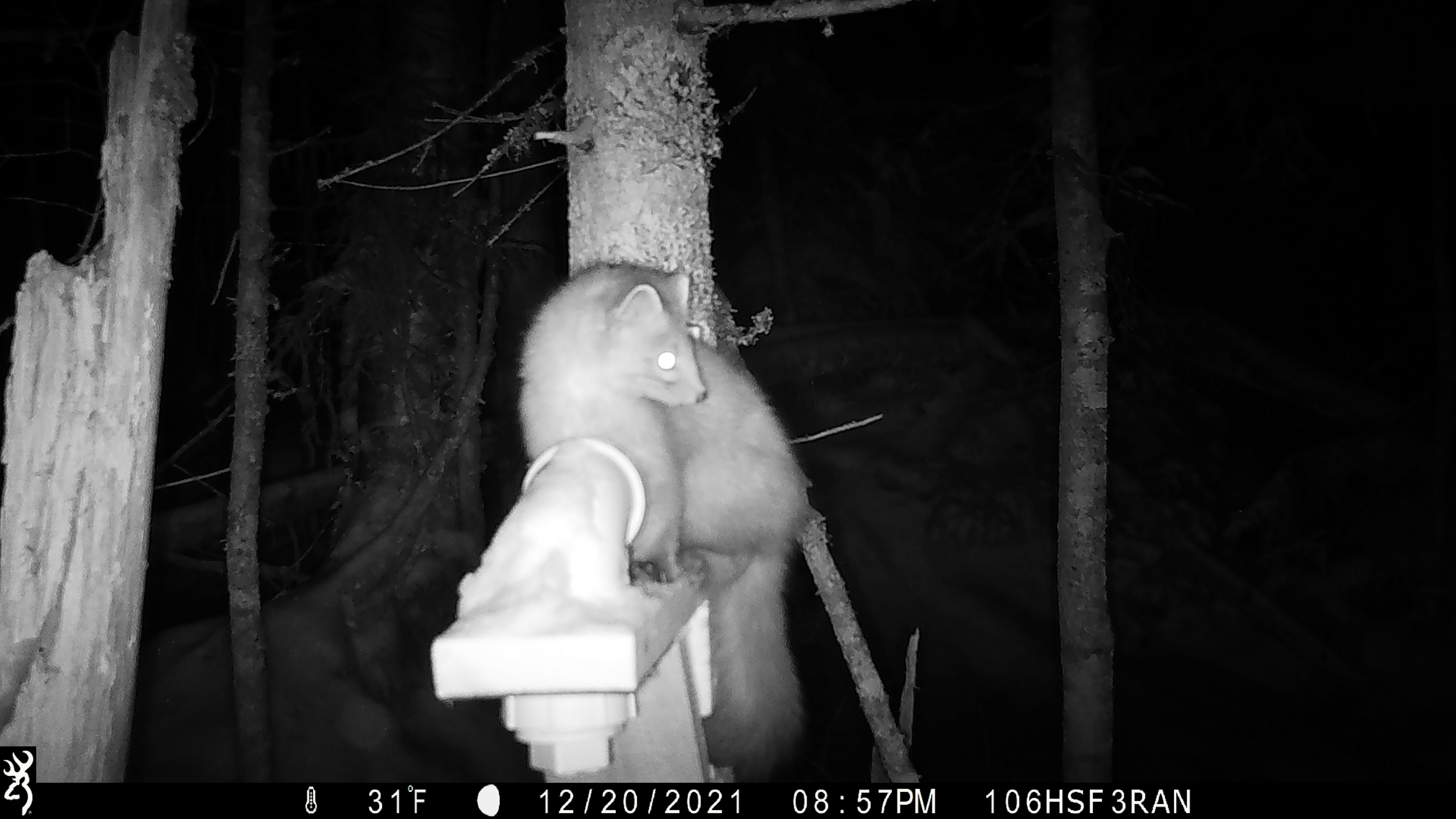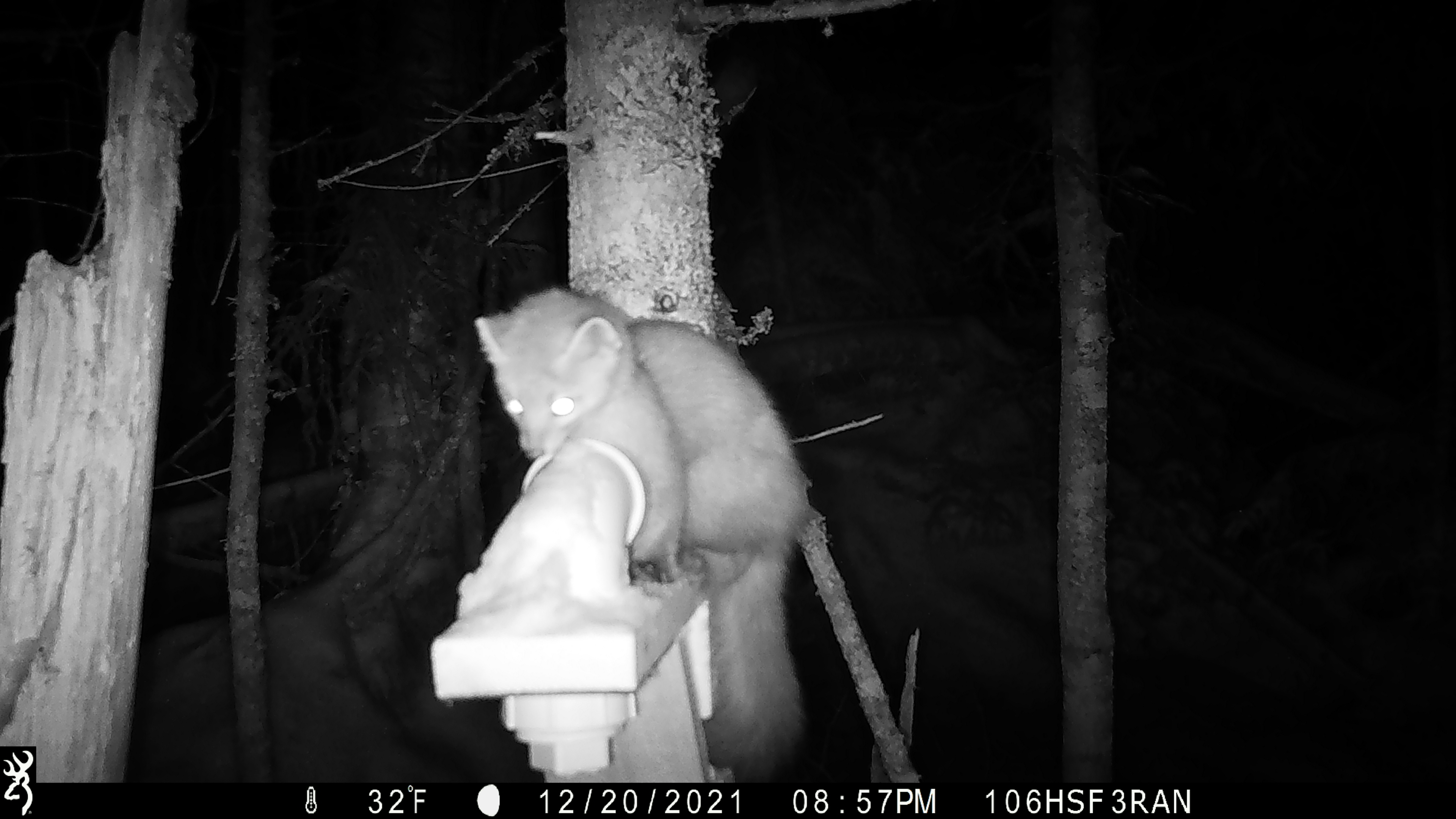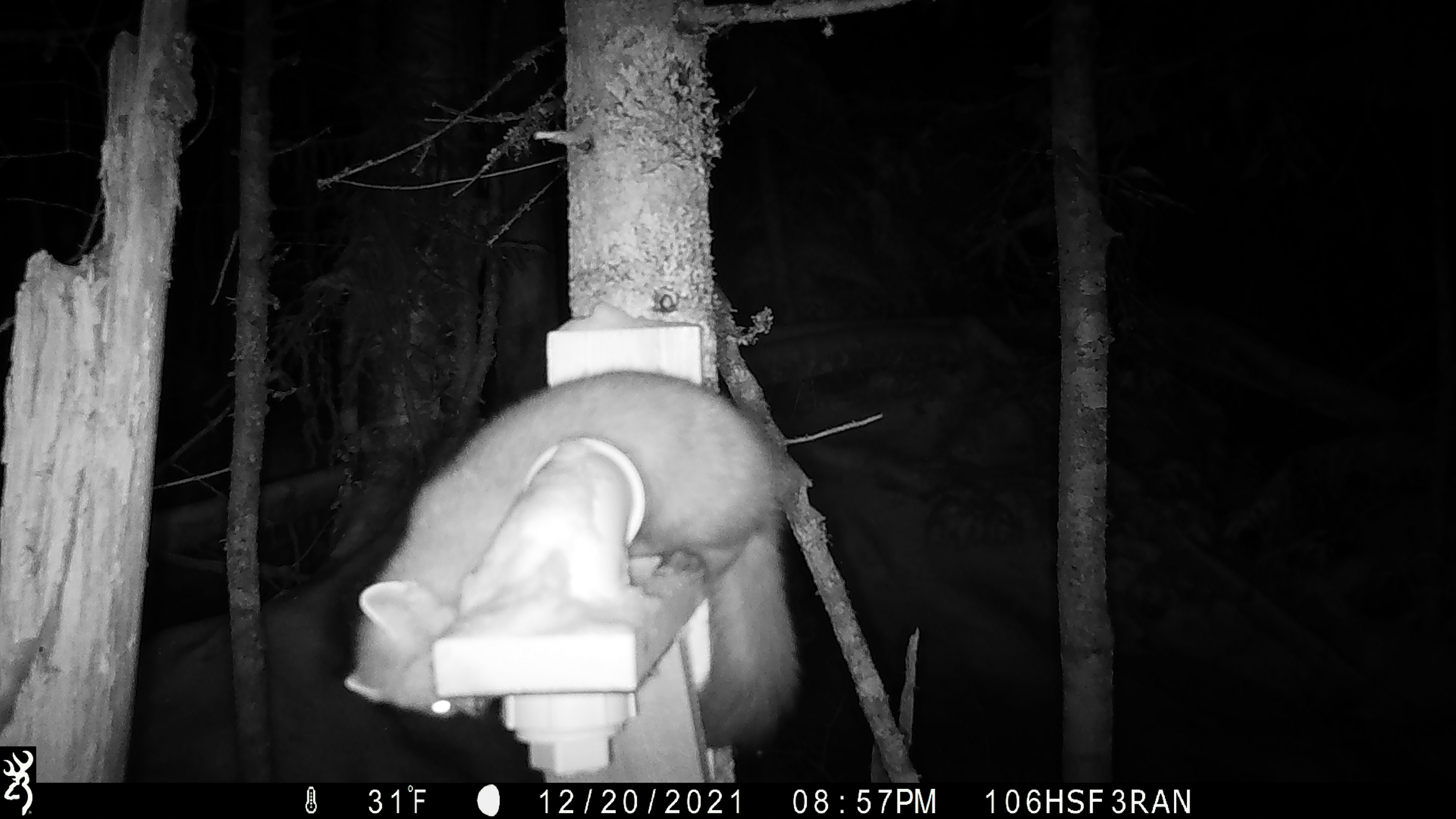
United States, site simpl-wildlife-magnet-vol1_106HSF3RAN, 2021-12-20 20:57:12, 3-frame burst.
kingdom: Animalia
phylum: Chordata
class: Mammalia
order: Carnivora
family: Mustelidae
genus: Martes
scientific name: Martes americana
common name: american marten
American marten (Martes americana).